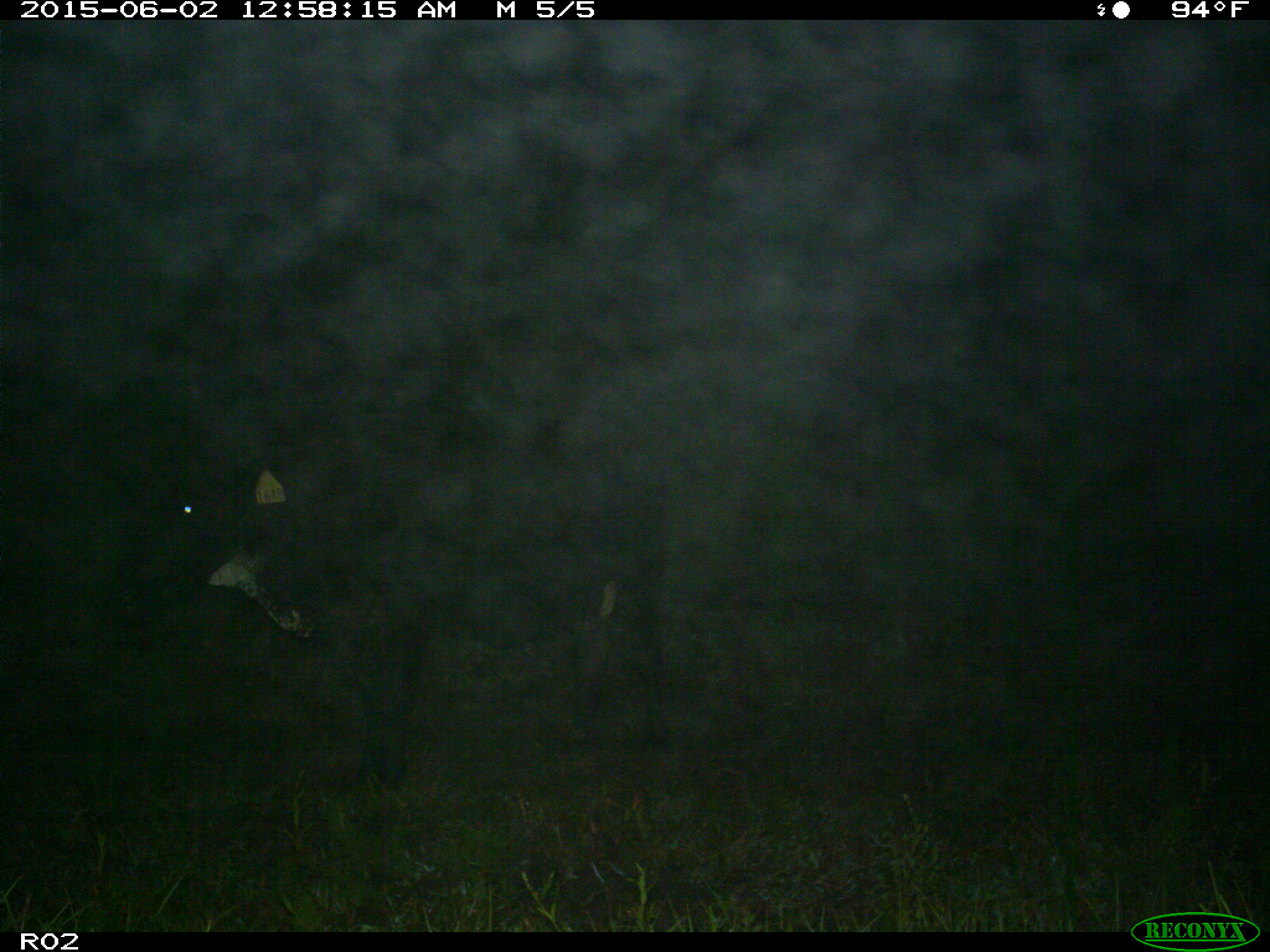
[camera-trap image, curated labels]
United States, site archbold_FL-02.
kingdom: Animalia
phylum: Chordata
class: Mammalia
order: Artiodactyla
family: Bovidae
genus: Bos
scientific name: Bos taurus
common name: domestic cow